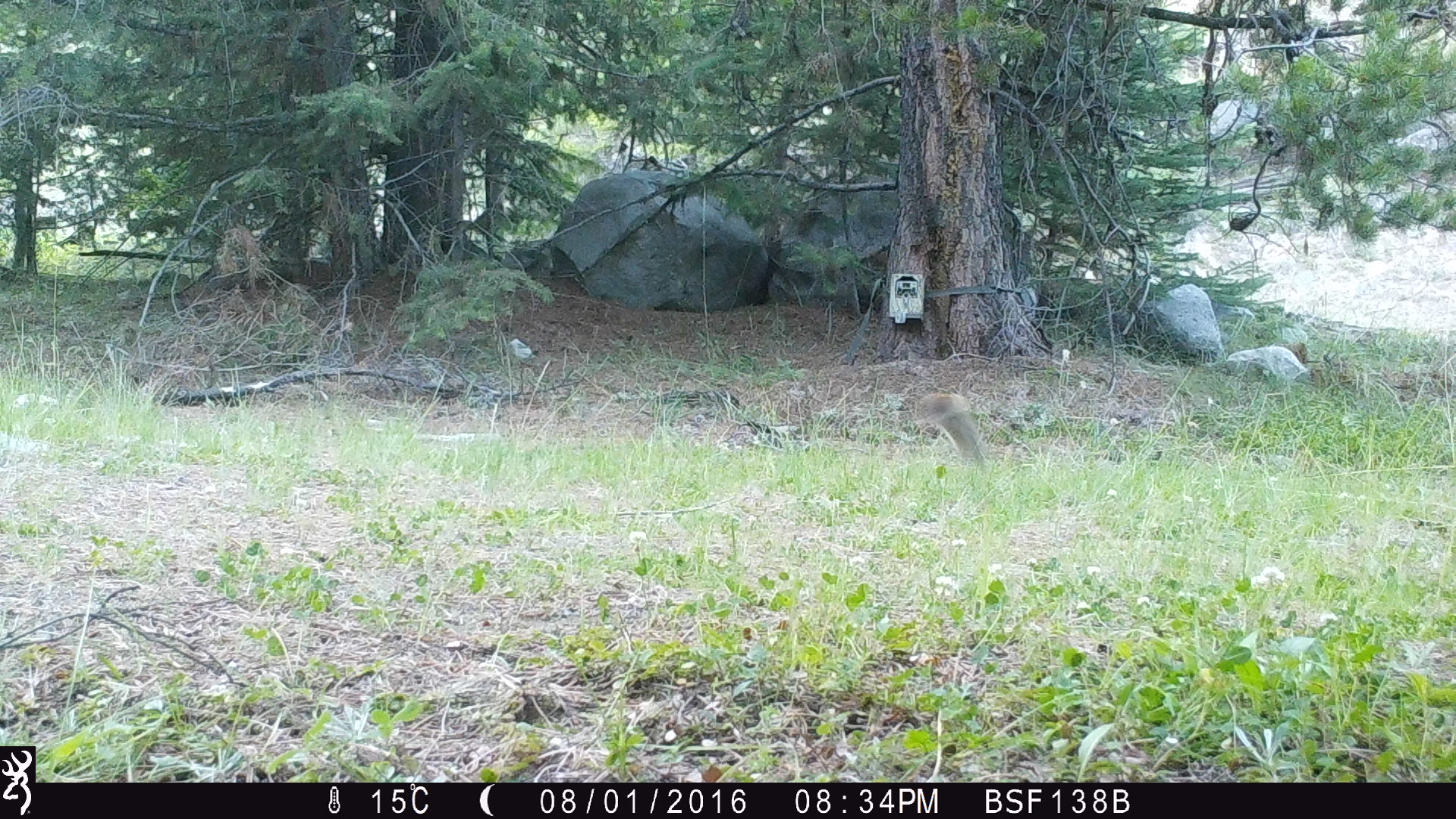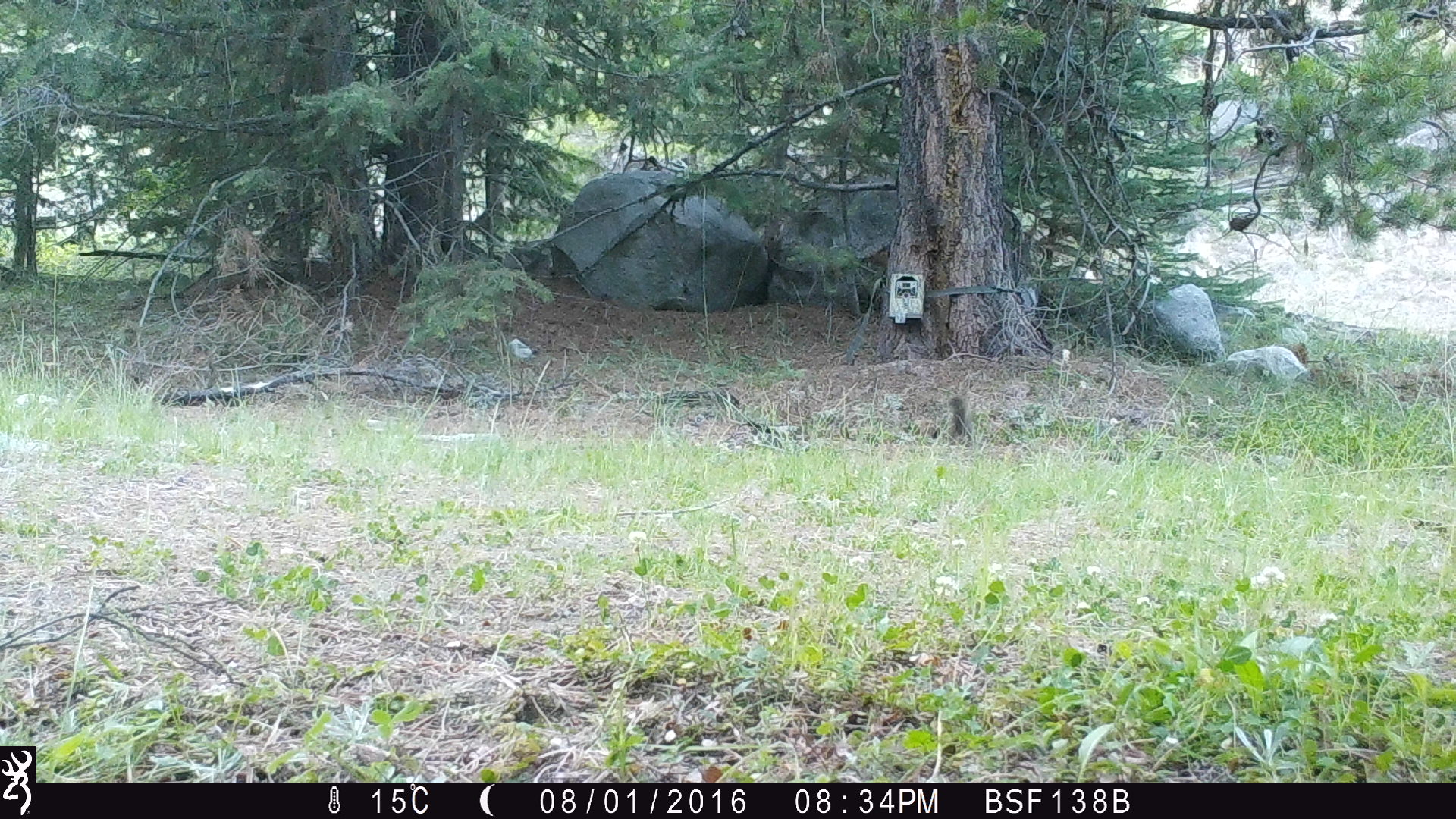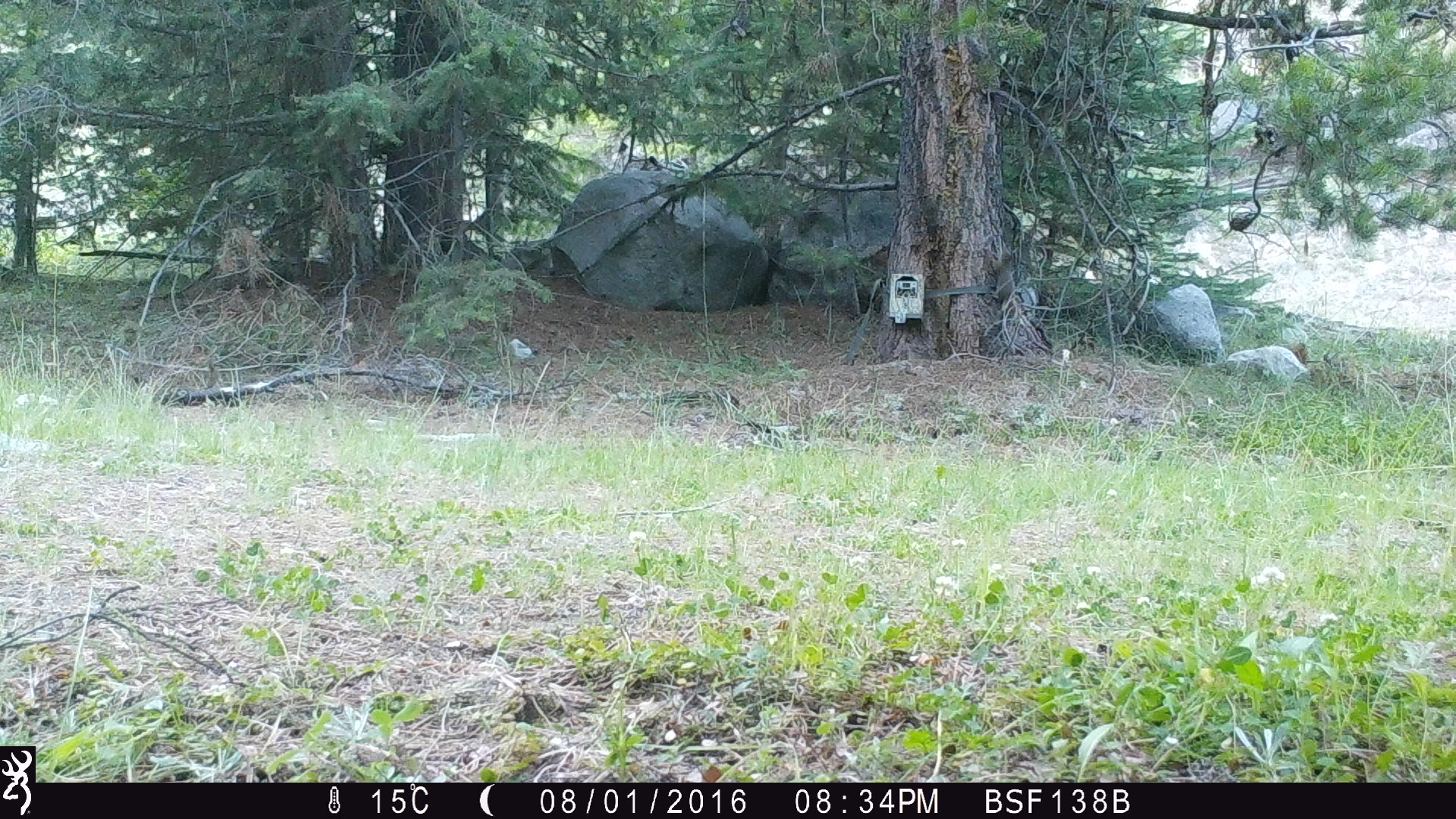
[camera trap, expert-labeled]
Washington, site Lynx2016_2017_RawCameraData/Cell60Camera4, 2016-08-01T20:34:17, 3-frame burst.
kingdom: Animalia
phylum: Chordata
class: Mammalia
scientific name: Mammalia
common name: small mammal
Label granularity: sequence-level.